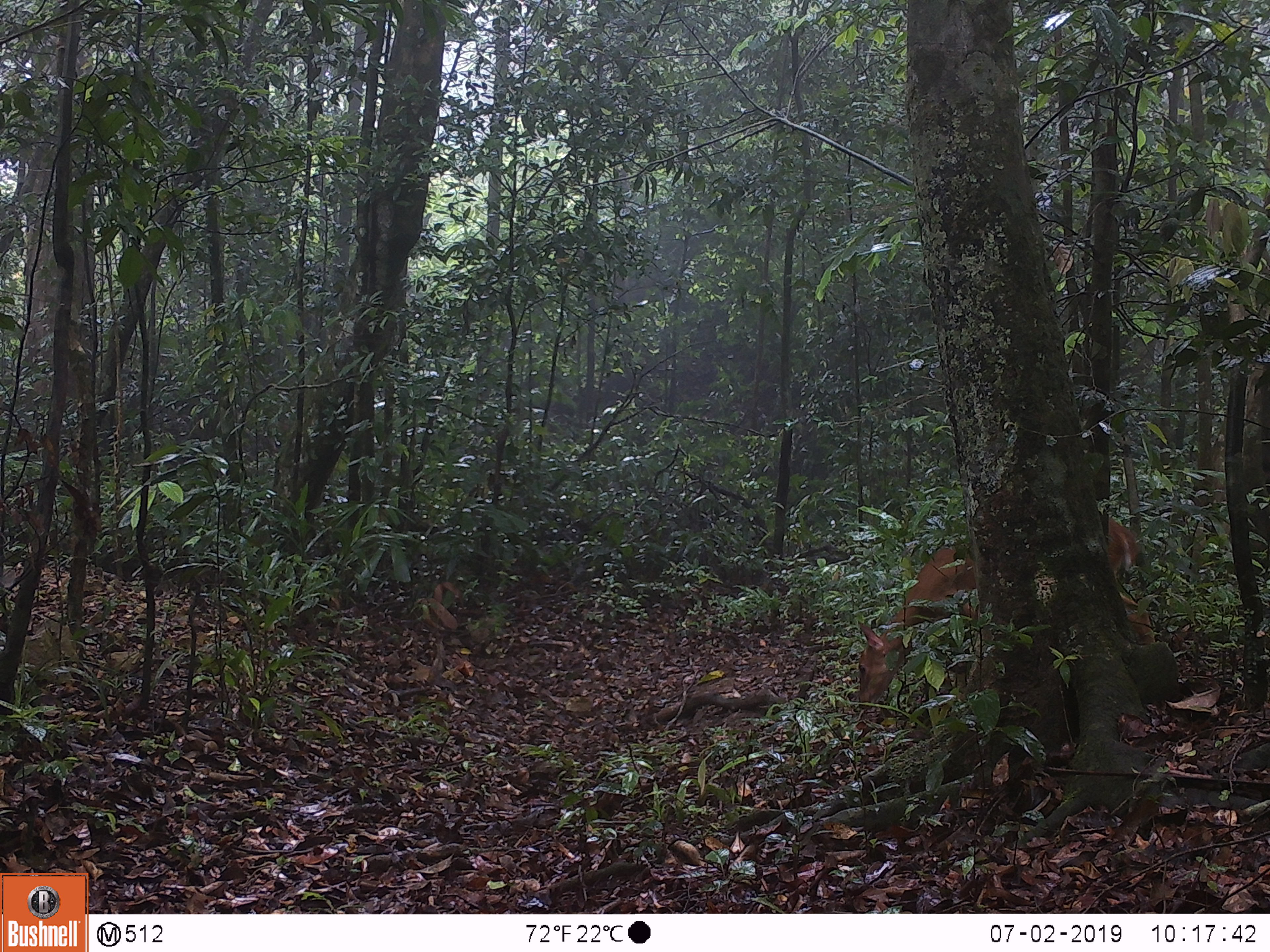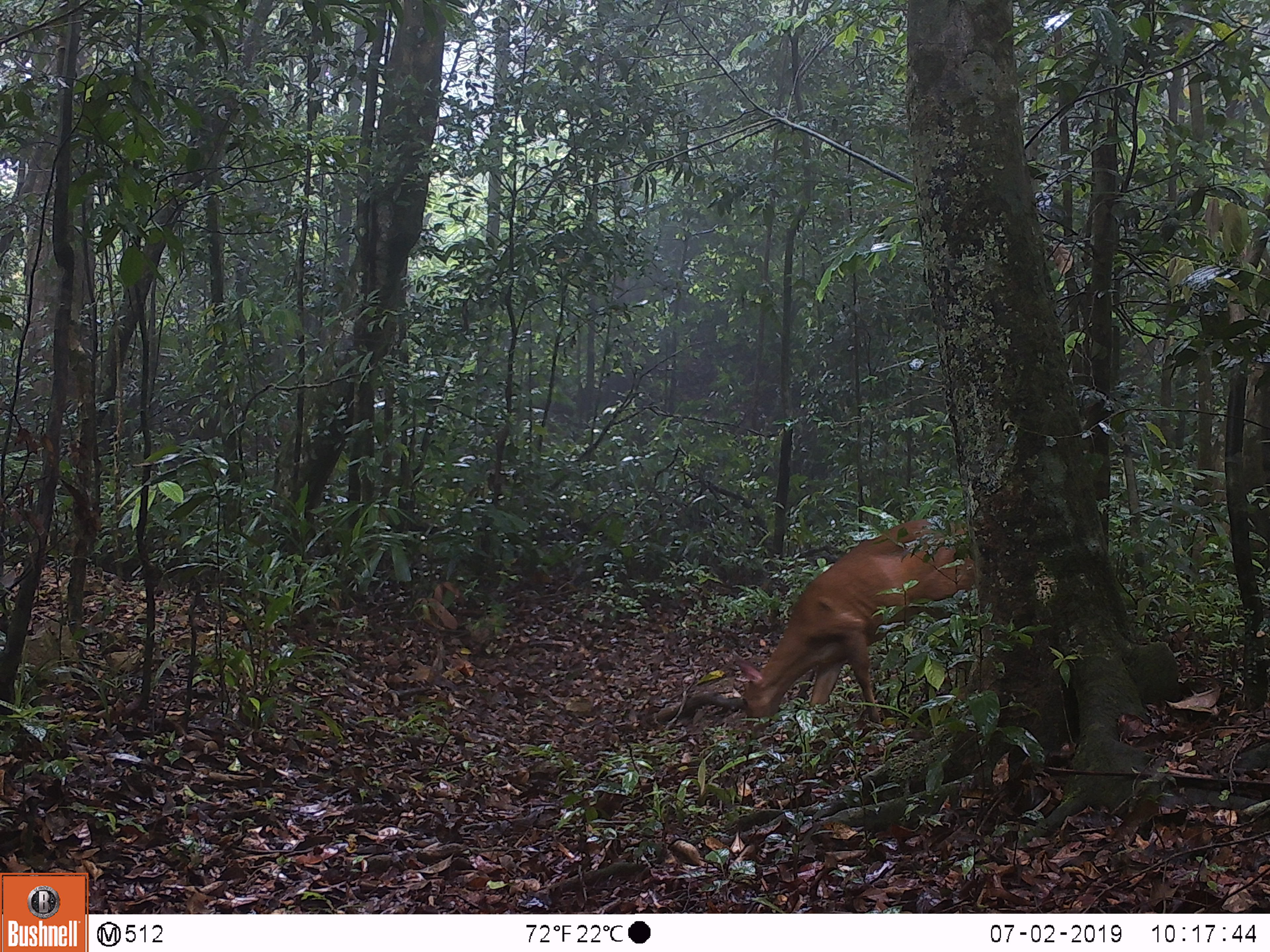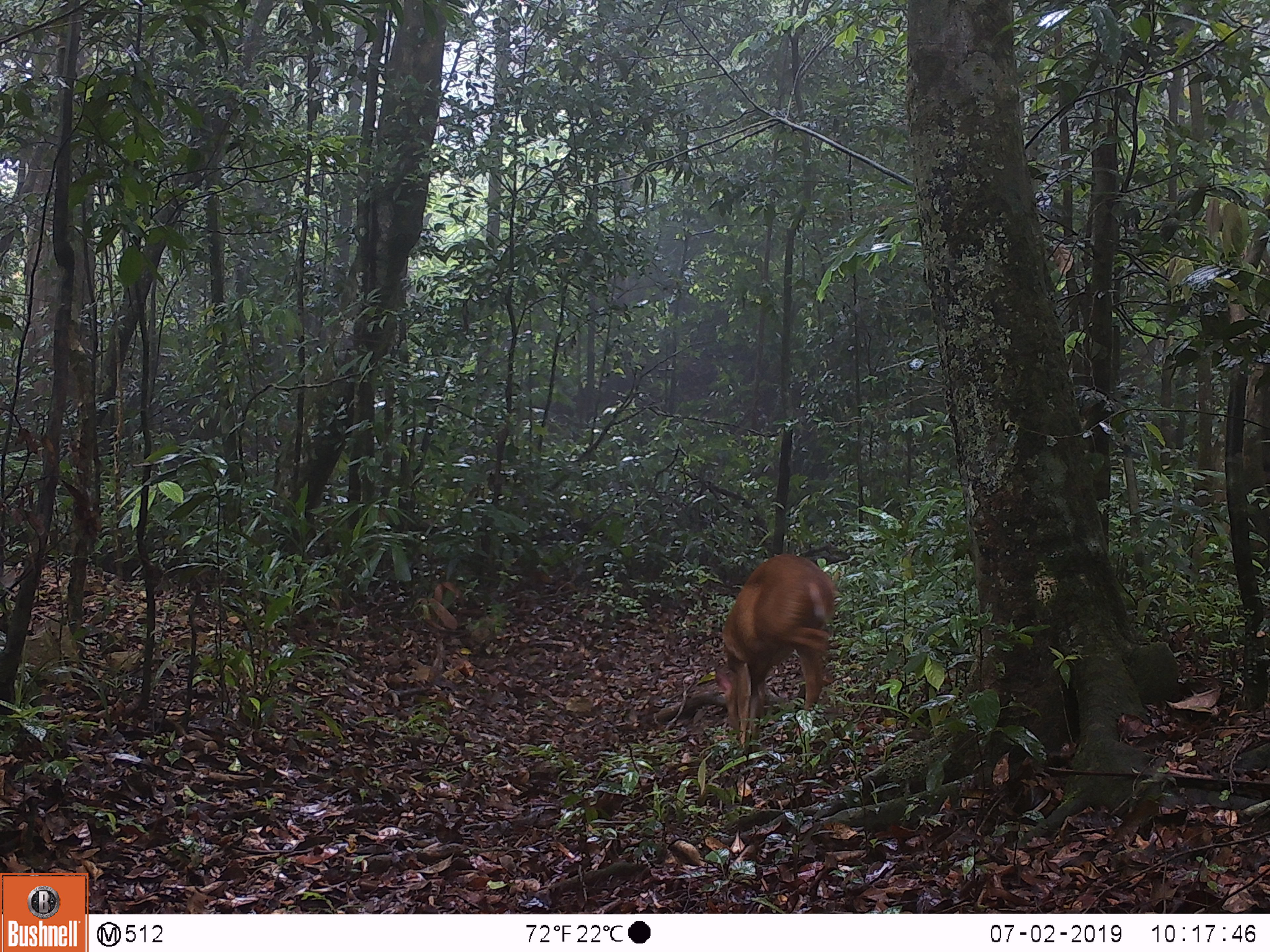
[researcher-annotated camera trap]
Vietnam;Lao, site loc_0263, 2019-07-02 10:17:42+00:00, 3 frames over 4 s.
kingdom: Animalia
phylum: Chordata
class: Mammalia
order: Artiodactyla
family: Cervidae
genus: Muntiacus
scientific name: Muntiacus vuquangensis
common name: large-antlered muntjac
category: large antlered muntjac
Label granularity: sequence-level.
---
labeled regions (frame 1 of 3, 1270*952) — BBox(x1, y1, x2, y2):
large antlered muntjac: BBox(858, 514, 1154, 709)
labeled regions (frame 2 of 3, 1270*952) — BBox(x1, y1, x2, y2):
large antlered muntjac: BBox(733, 519, 977, 739)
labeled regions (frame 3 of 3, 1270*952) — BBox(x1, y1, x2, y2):
large antlered muntjac: BBox(715, 553, 834, 751)